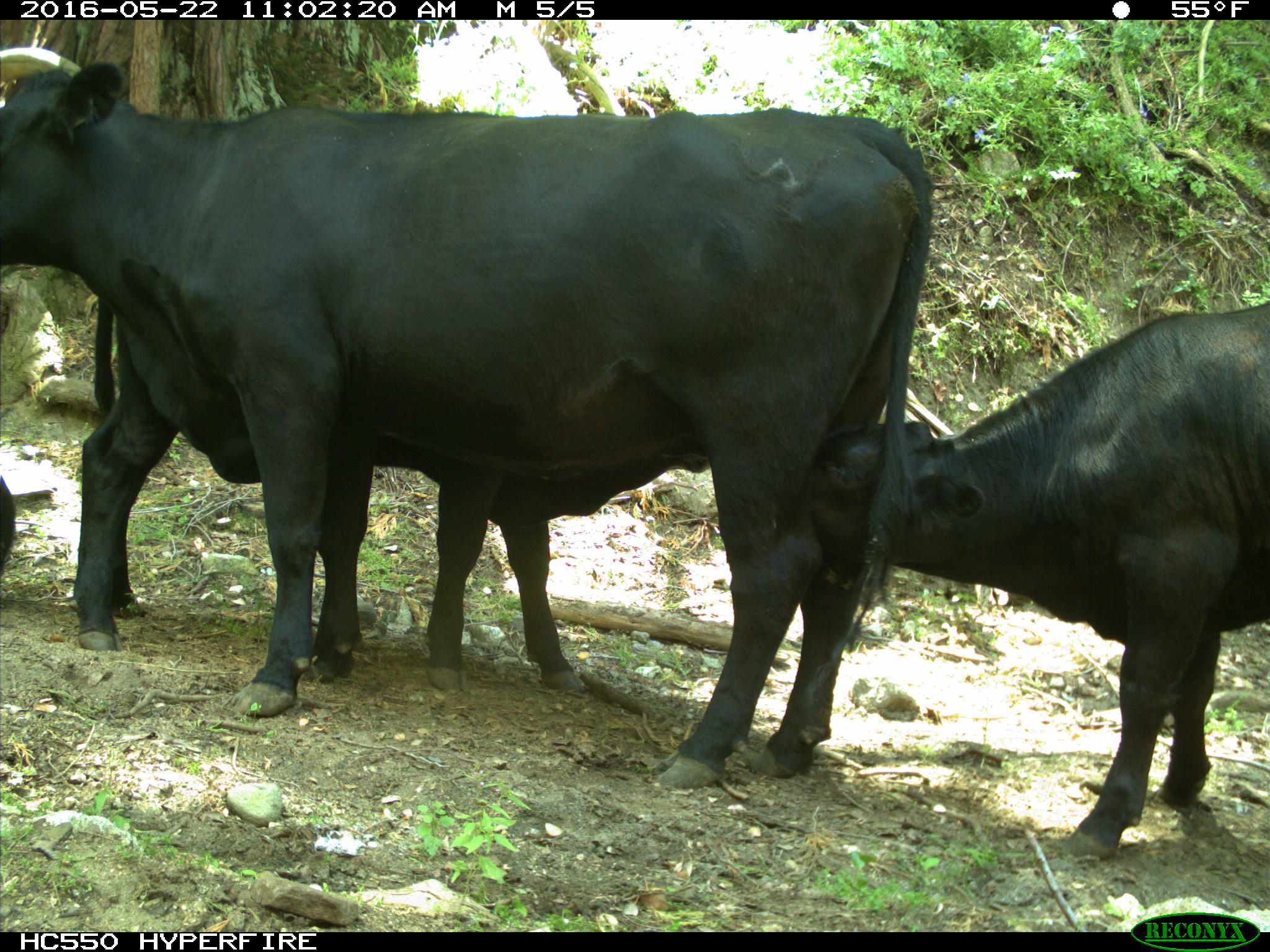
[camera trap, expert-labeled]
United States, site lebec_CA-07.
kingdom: Animalia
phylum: Chordata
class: Mammalia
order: Artiodactyla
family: Bovidae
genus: Bos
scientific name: Bos taurus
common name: domestic cow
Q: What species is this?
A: Bos taurus (domestic cow).